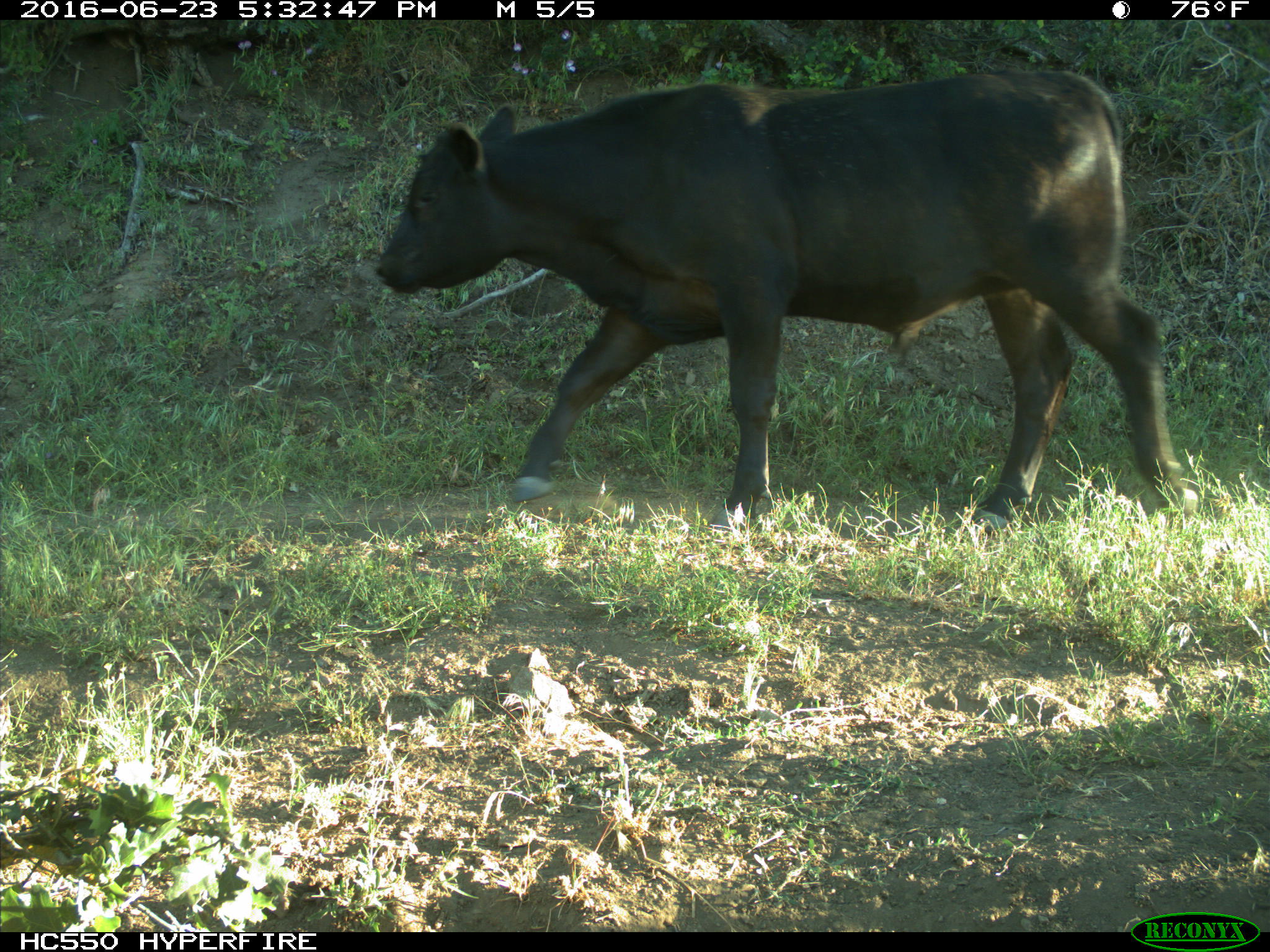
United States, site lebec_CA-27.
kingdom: Animalia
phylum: Chordata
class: Mammalia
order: Artiodactyla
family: Bovidae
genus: Bos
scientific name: Bos taurus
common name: domestic cow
Bos taurus (domestic cow).